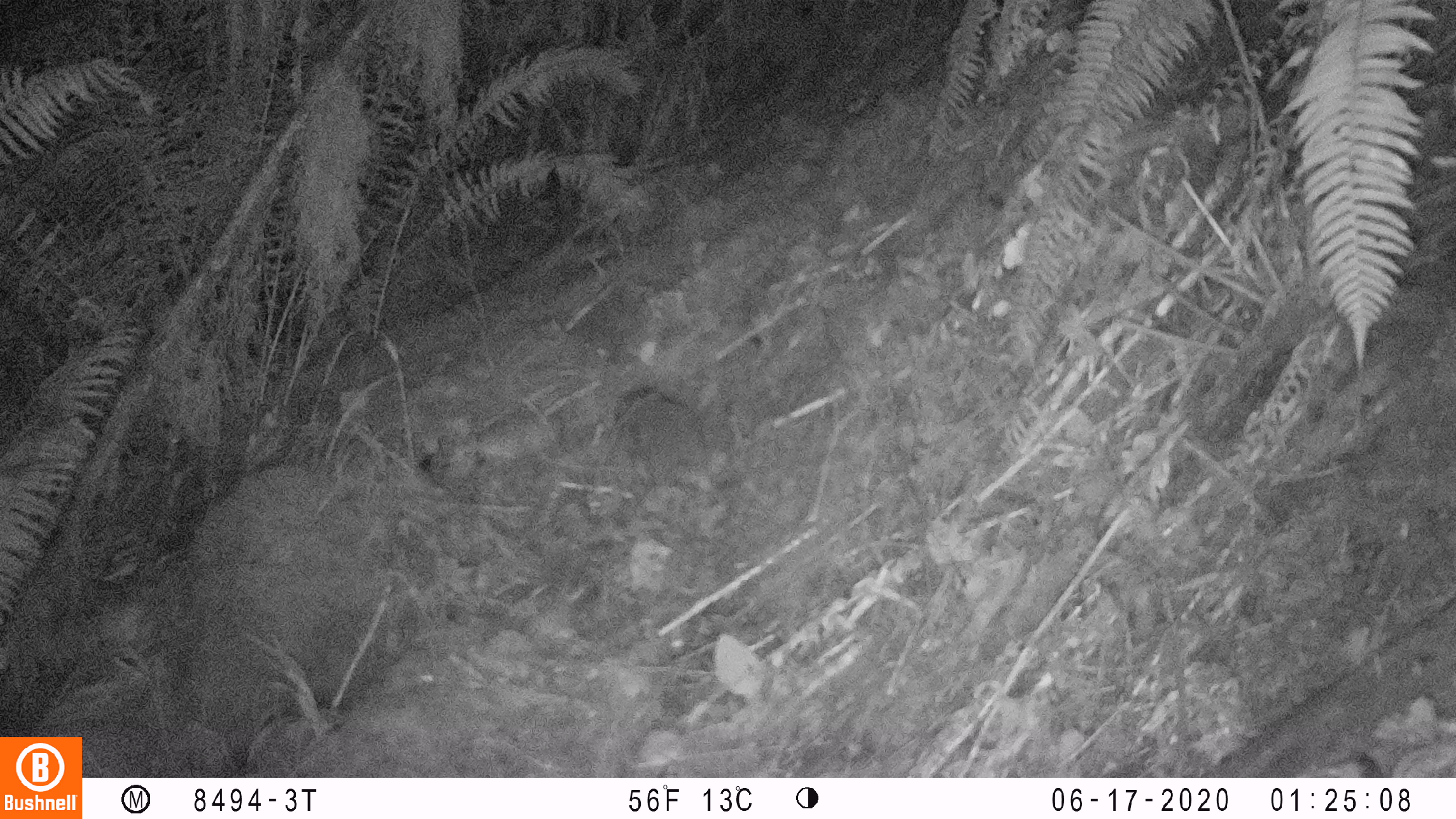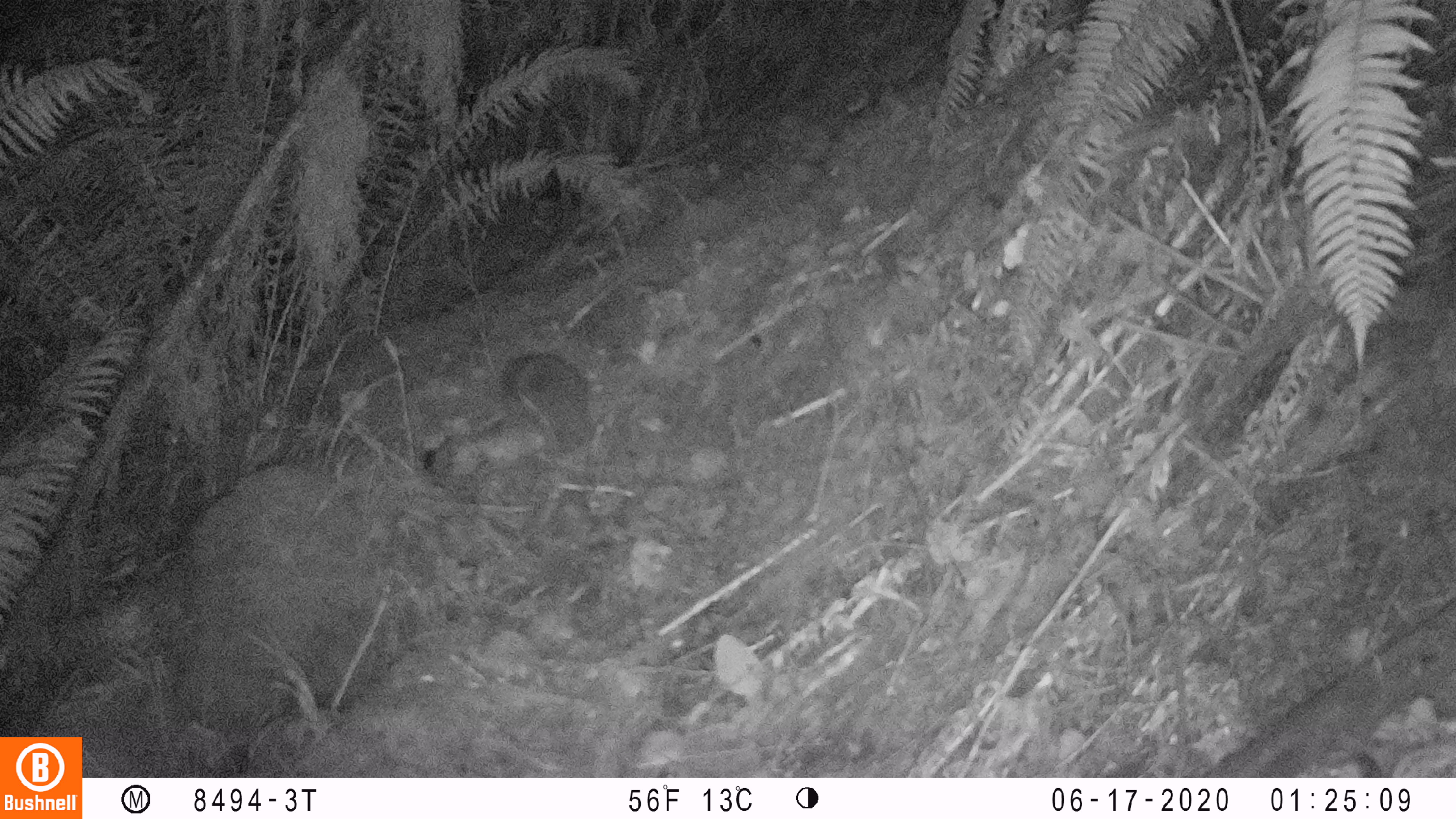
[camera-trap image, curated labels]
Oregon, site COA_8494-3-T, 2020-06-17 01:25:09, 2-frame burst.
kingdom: Animalia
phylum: Chordata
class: Mammalia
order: Rodentia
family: Aplodontiidae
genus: Aplodontia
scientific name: Aplodontia rufa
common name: mountain beaver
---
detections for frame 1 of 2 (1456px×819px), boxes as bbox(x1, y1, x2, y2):
mountain beaver: bbox(609, 372, 732, 505)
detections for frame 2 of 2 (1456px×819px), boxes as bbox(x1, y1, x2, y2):
mountain beaver: bbox(698, 476, 702, 478)